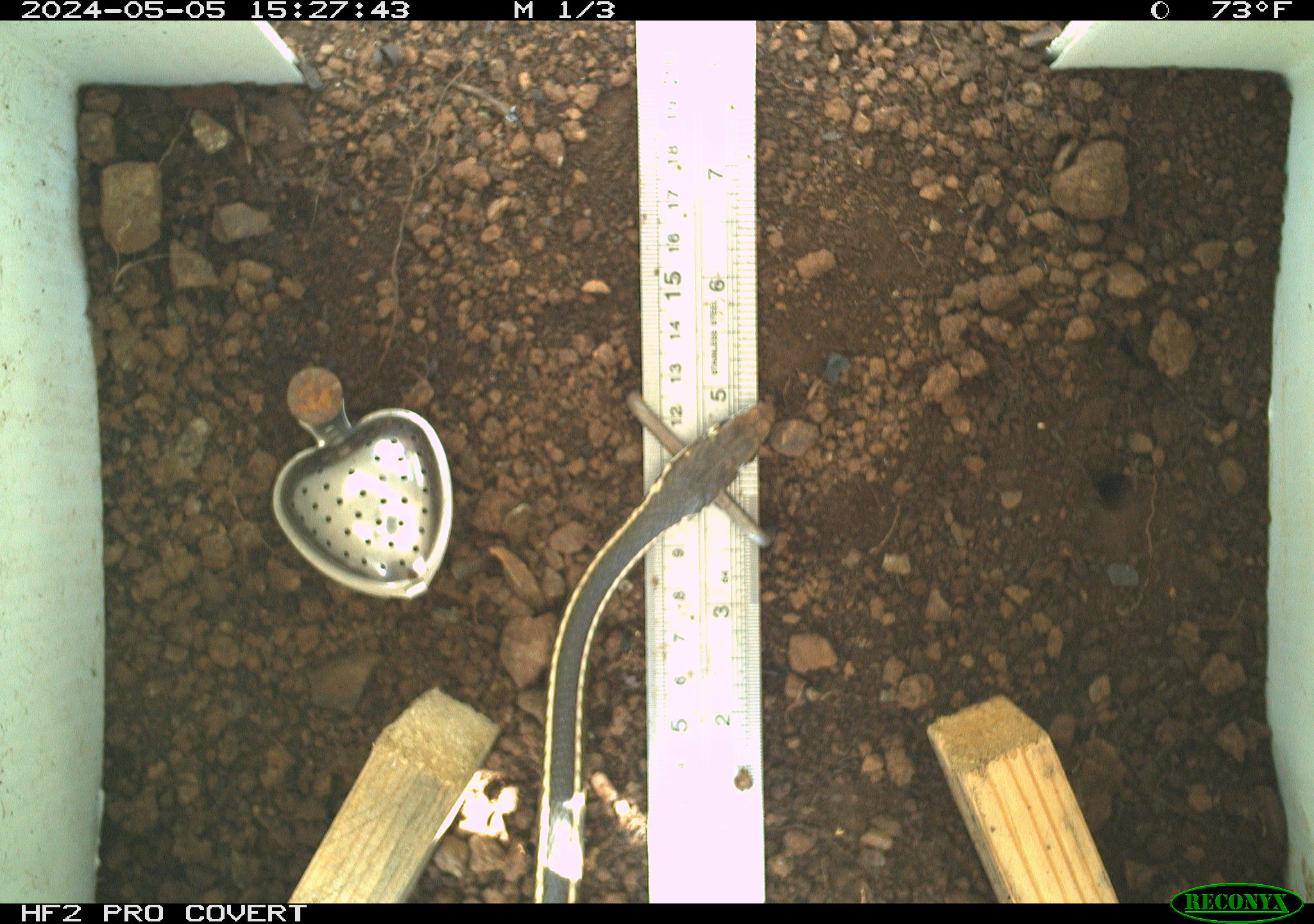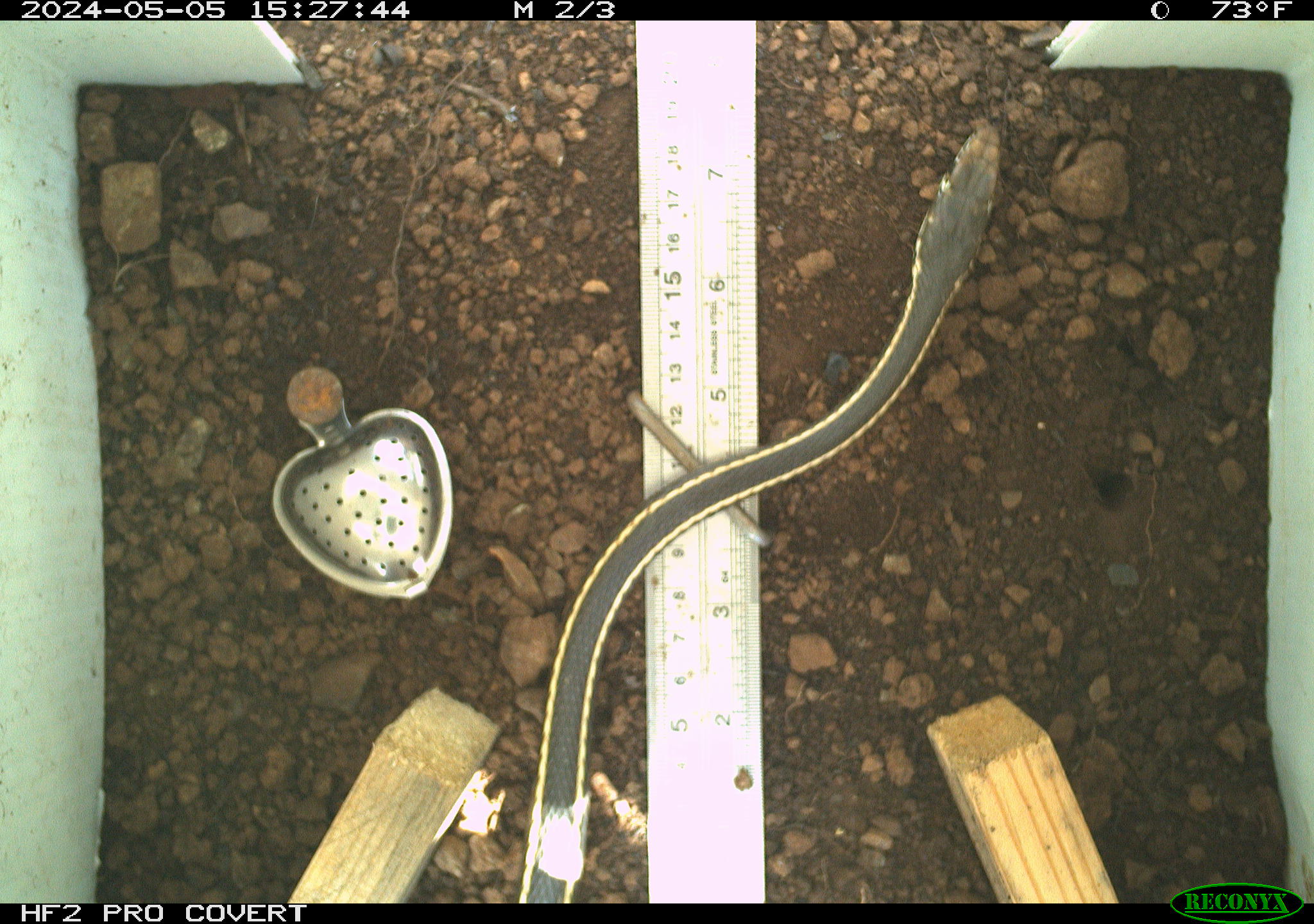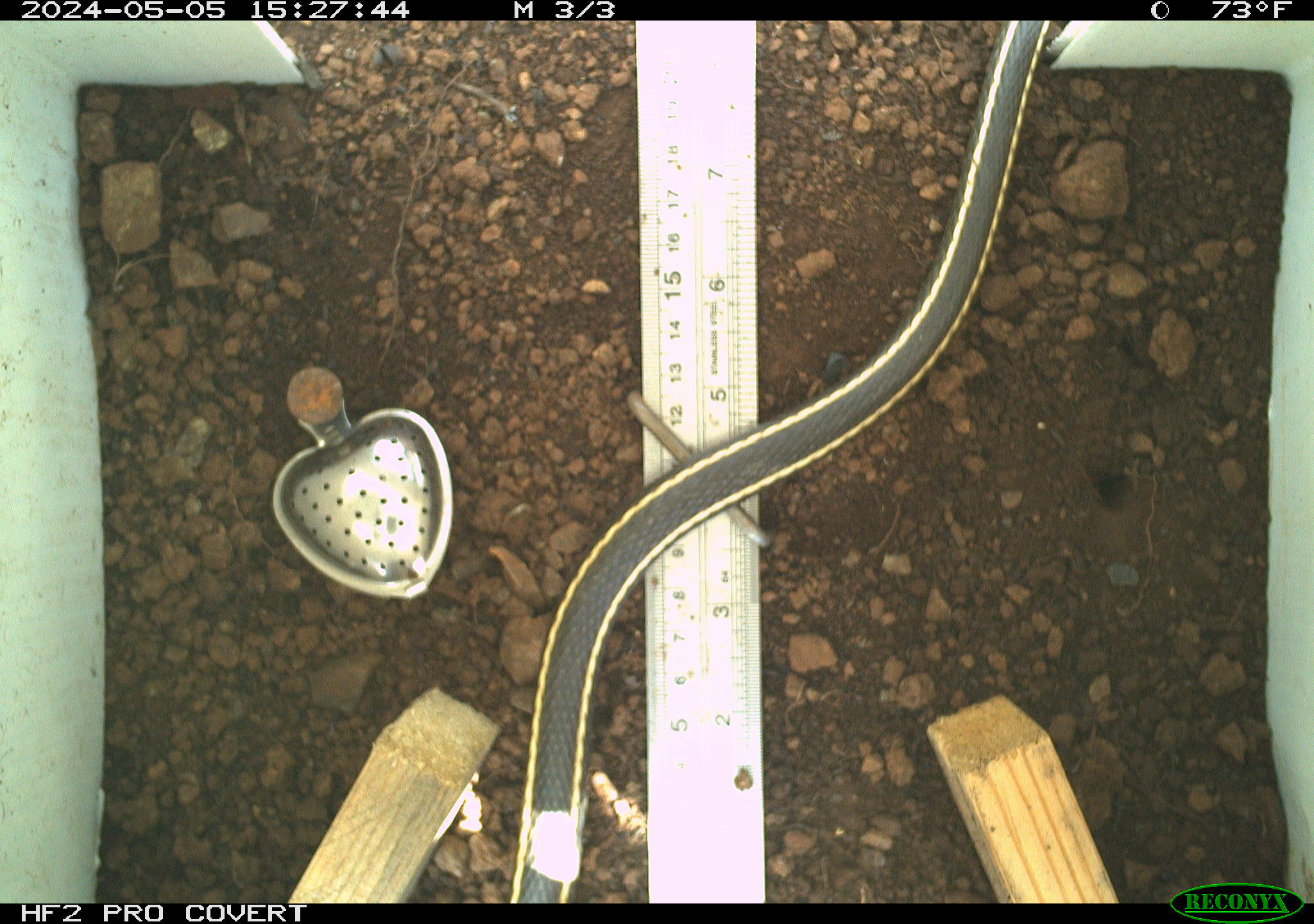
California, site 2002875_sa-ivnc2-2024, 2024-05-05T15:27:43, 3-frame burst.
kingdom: Animalia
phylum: Chordata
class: Reptilia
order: Squamata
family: Colubridae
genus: Masticophis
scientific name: Masticophis lateralis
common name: striped racer